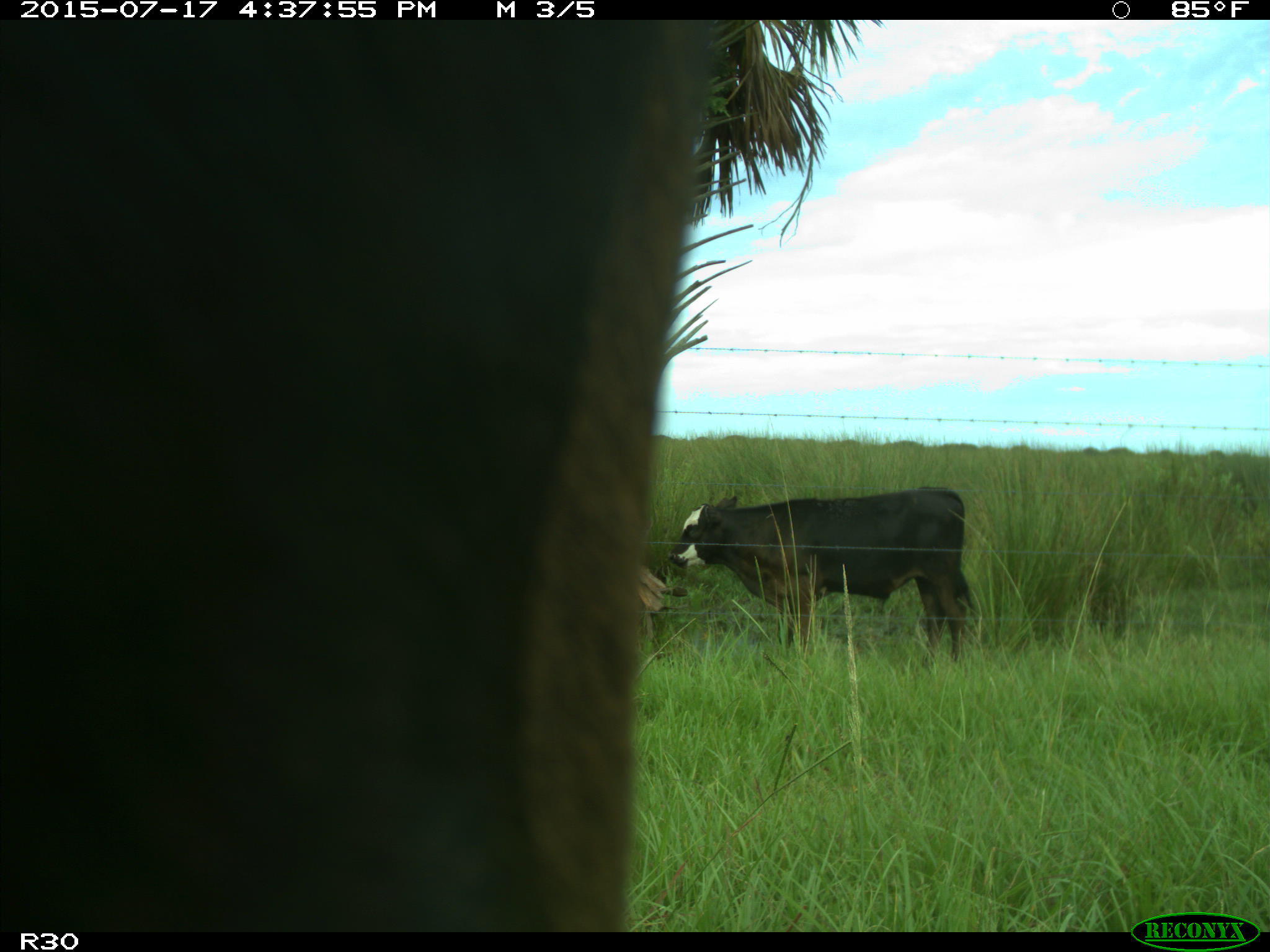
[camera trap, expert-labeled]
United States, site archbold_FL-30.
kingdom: Animalia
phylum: Chordata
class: Mammalia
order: Artiodactyla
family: Bovidae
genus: Bos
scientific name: Bos taurus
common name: domestic cow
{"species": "Bos taurus (domestic cow)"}